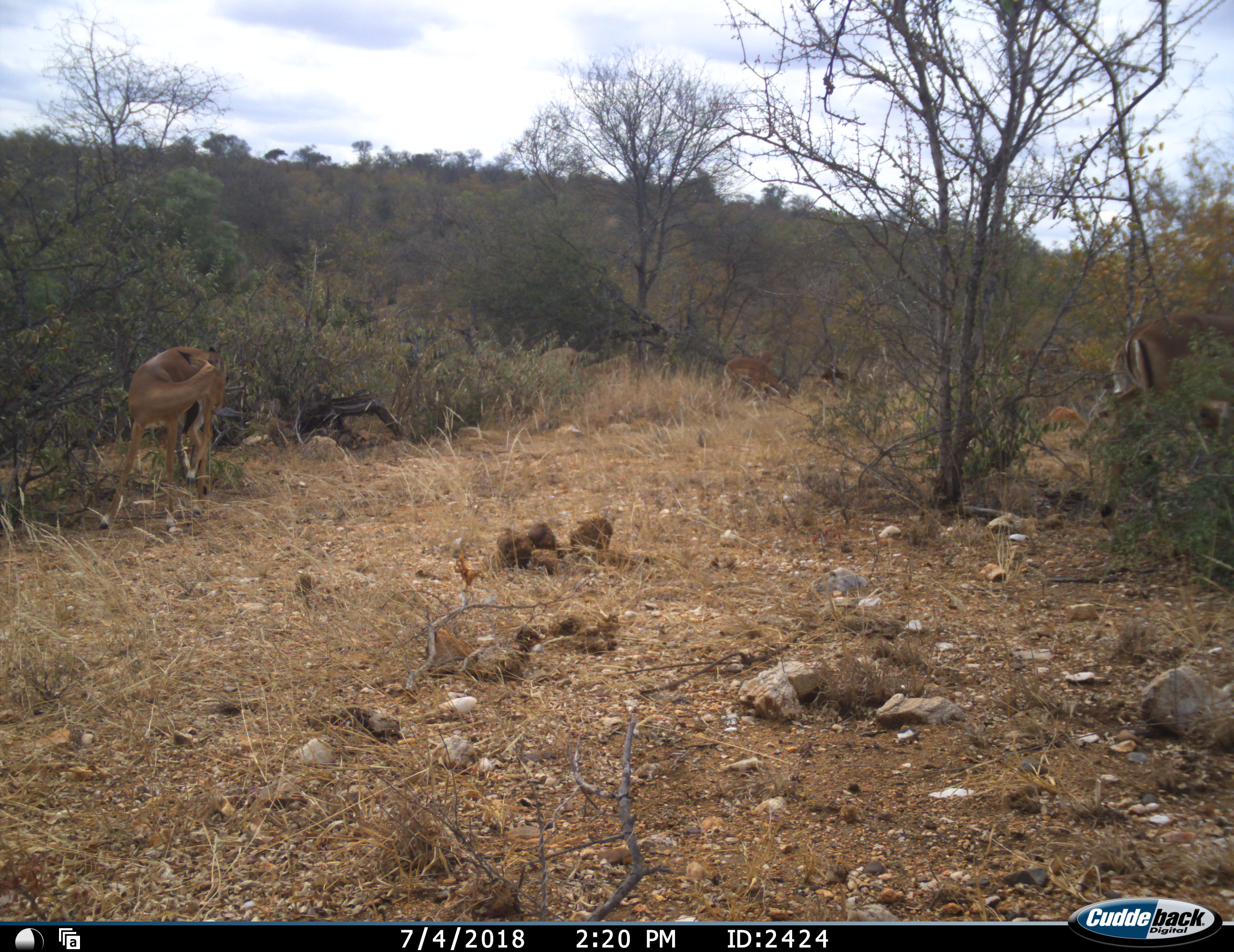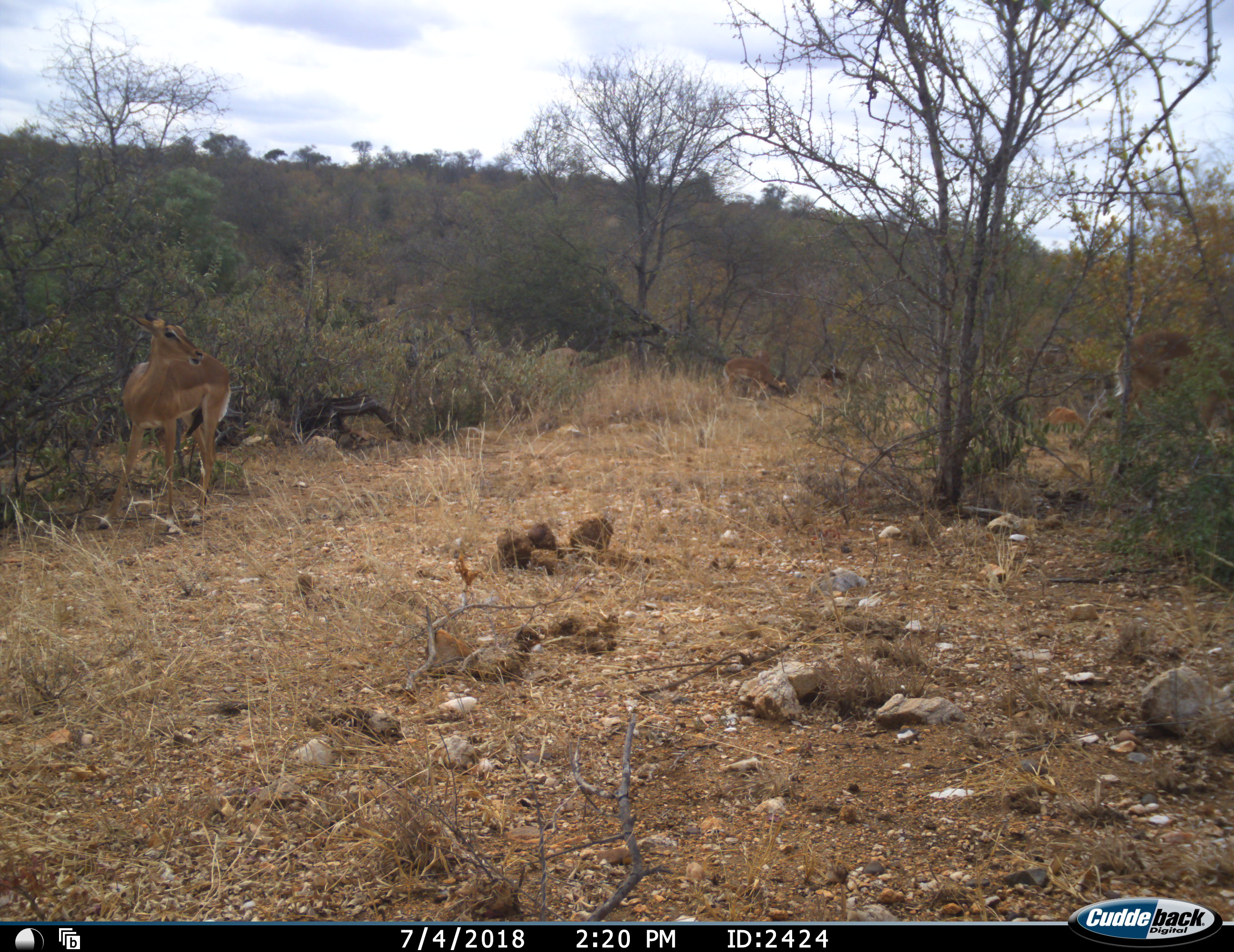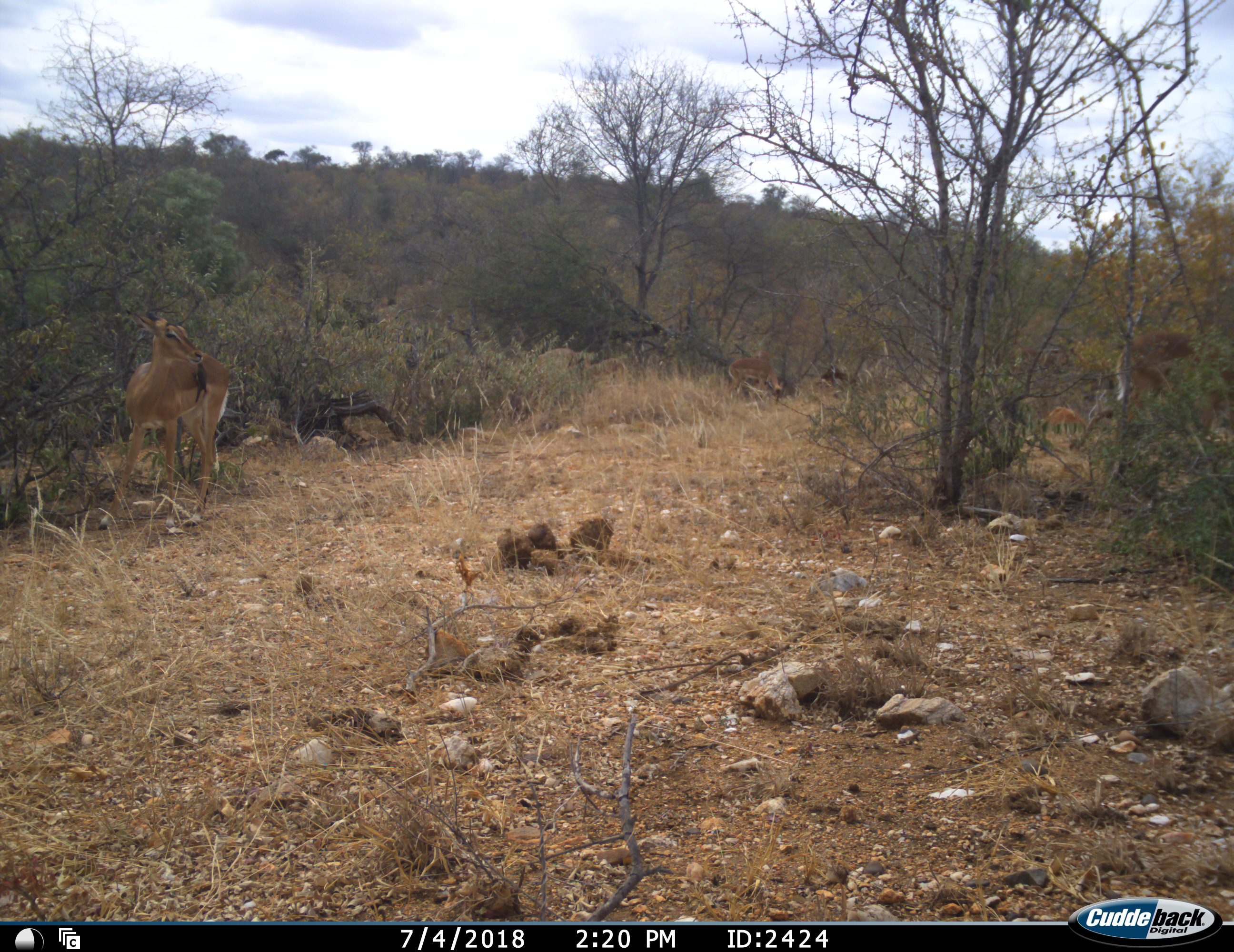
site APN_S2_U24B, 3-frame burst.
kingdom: Animalia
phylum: Chordata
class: Mammalia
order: Artiodactyla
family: Bovidae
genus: Aepyceros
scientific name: Aepyceros melampus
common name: impala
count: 4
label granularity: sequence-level